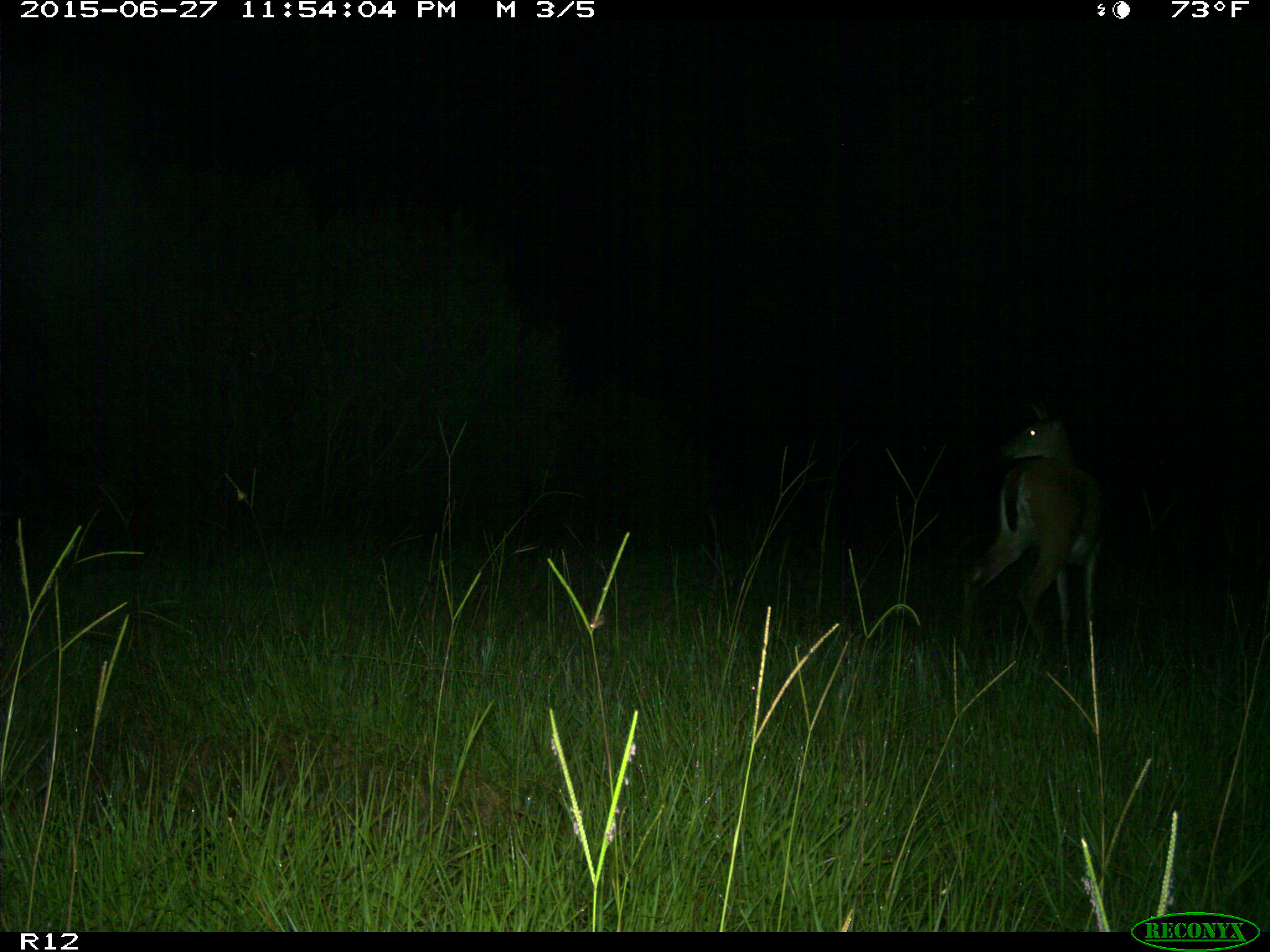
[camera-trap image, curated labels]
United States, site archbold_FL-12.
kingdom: Animalia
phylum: Chordata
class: Mammalia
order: Artiodactyla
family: Cervidae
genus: Odocoileus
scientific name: Odocoileus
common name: deer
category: unidentified deer